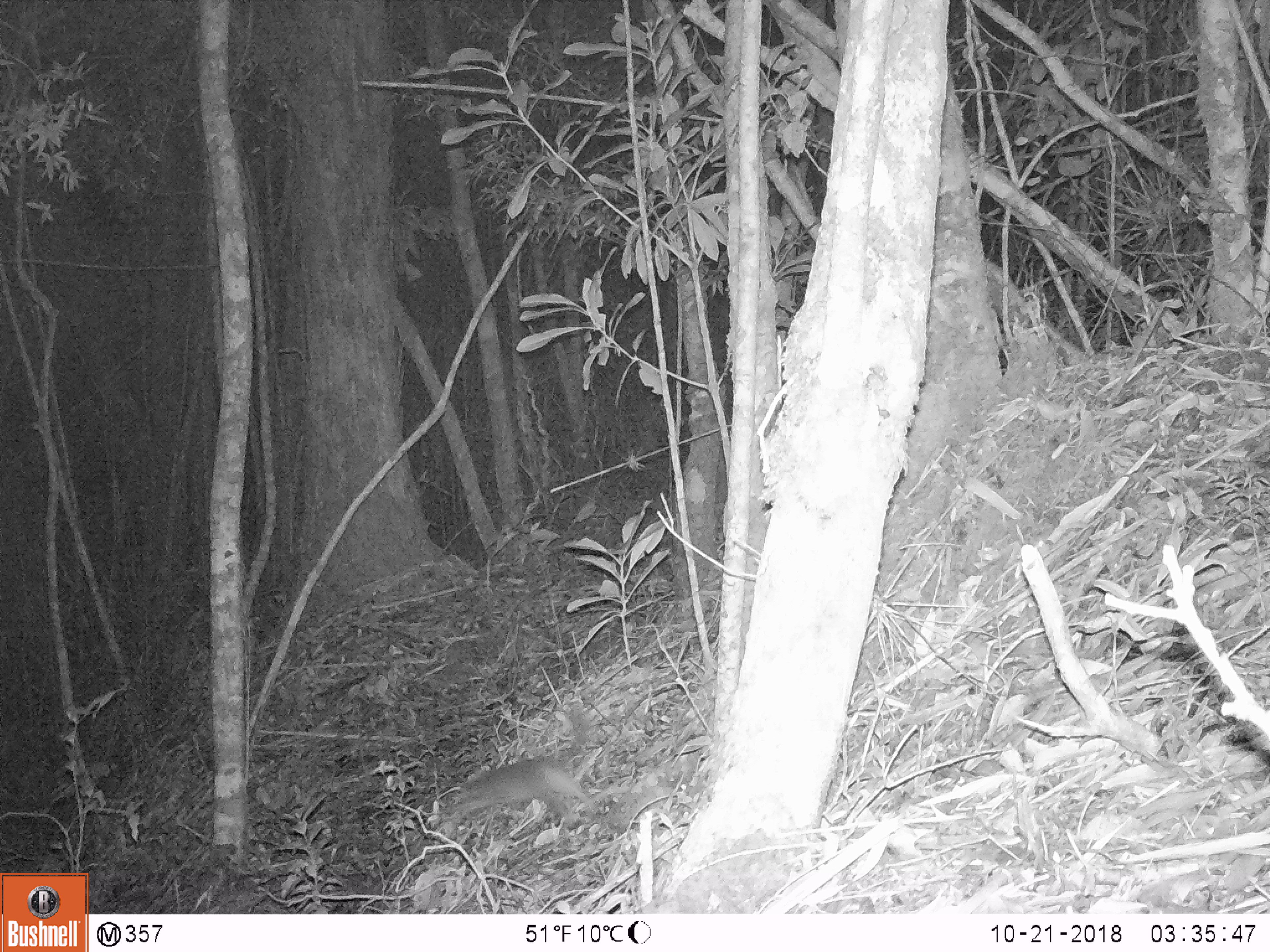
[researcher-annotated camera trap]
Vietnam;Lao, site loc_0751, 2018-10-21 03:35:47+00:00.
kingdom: Animalia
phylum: Chordata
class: Mammalia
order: Carnivora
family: Mustelidae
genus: Melogale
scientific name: Melogale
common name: ferret badger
Ferret badger (Melogale). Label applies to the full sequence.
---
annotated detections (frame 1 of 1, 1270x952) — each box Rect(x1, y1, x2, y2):
ferret badger: Rect(441, 698, 597, 830)